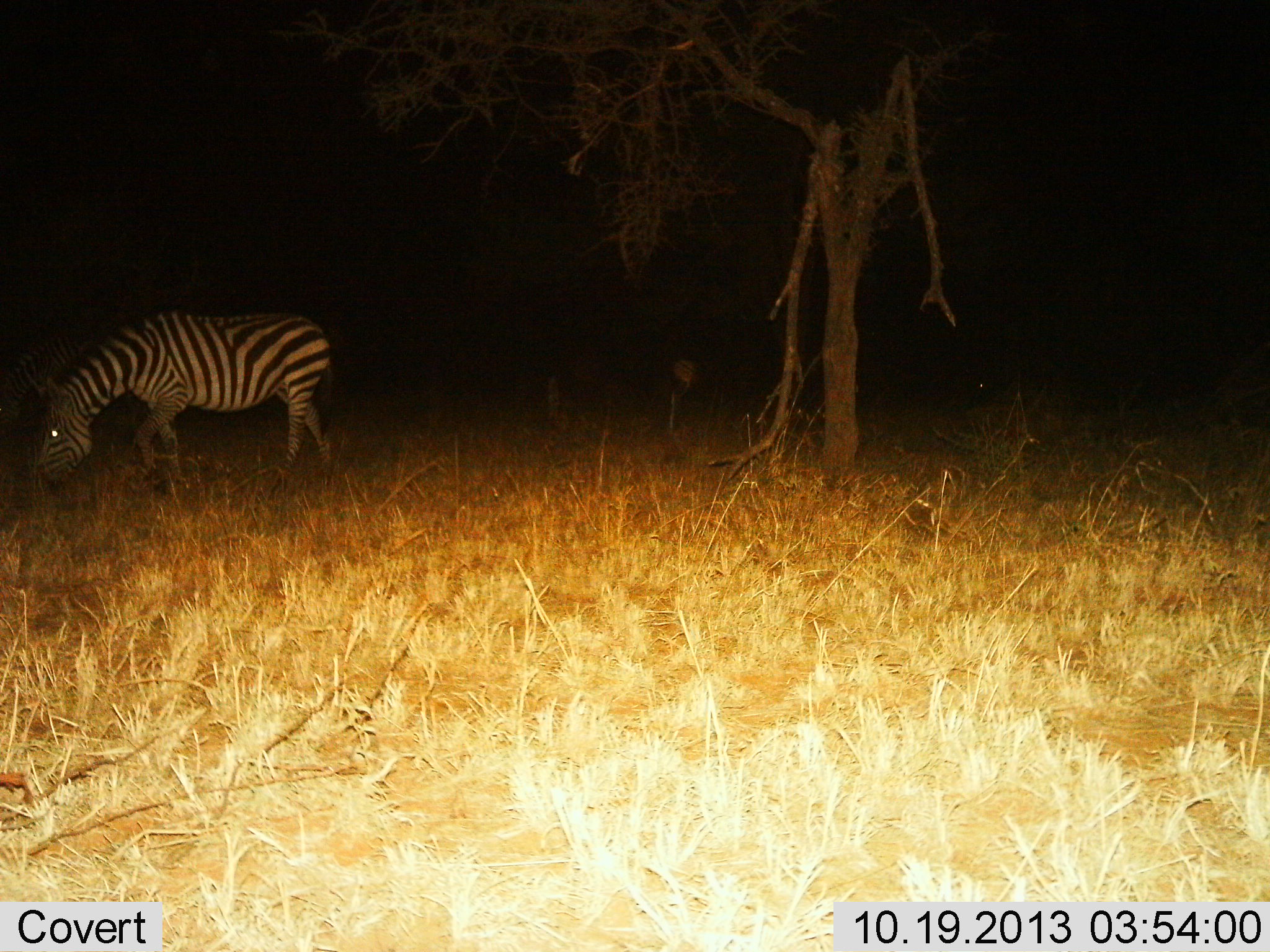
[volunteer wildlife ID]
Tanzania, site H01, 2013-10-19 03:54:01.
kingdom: Animalia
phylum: Chordata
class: Mammalia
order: Perissodactyla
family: Equidae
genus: Equus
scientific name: Equus quagga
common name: plains zebra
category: zebra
Zebra (plains zebra) (Equus quagga), count 1. Behavior (volunteer vote fractions): standing 18%, resting 0%, moving 18%, interacting 0%. Young present (vote fraction): 0%. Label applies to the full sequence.